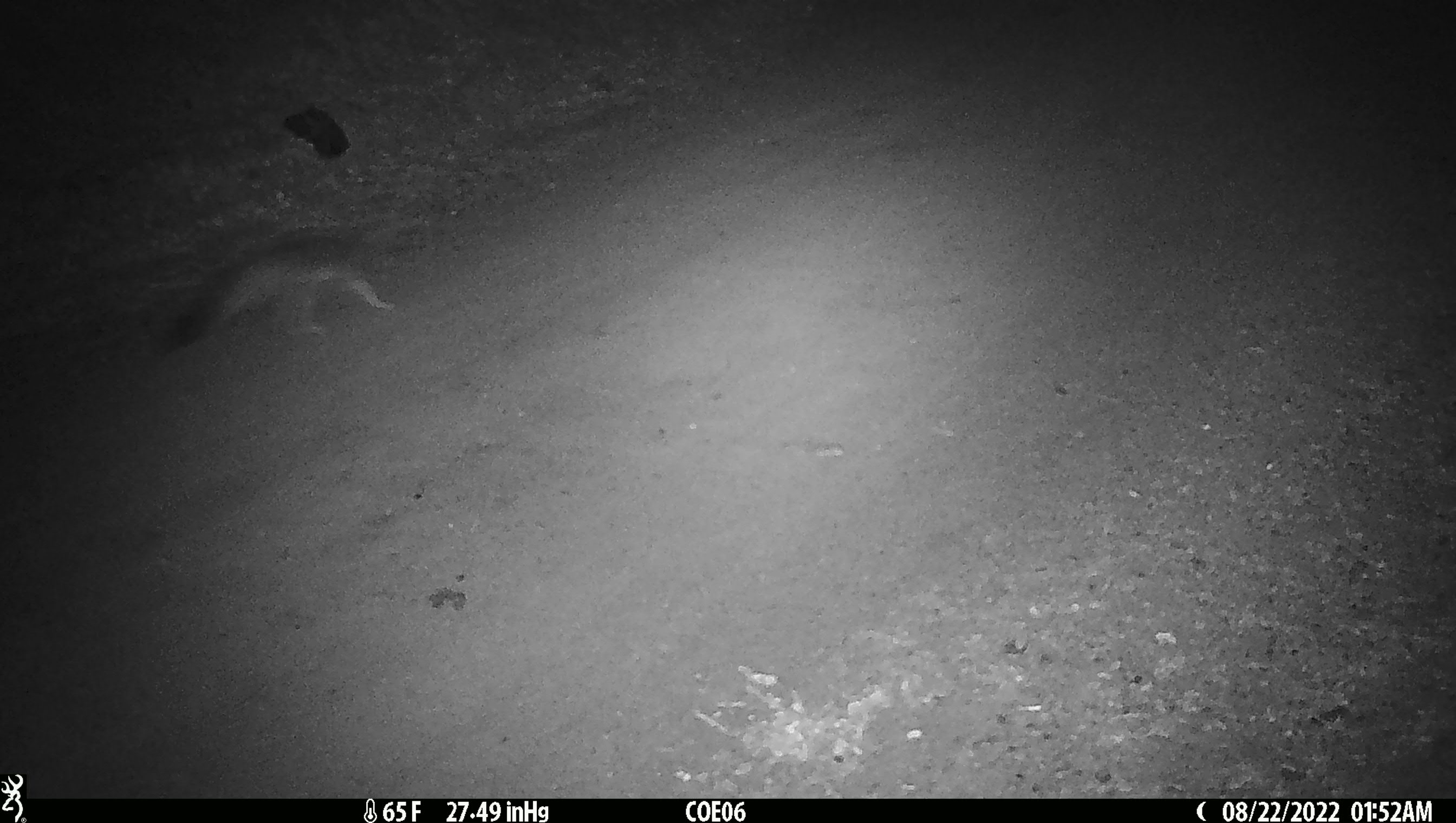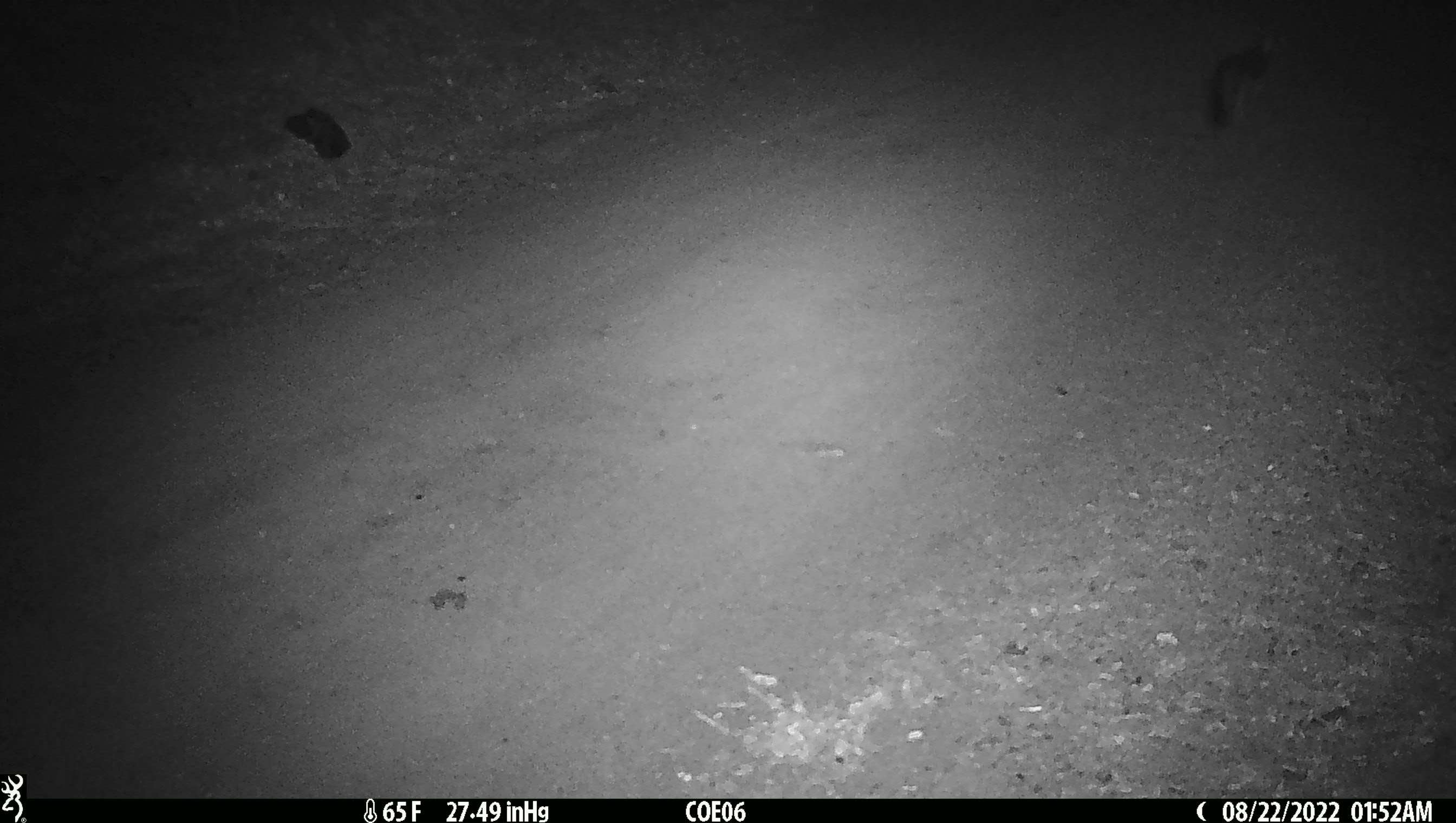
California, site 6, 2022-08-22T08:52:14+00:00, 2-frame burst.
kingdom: Animalia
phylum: Chordata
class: Mammalia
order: Carnivora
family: Canidae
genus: Urocyon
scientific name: Urocyon cinereoargenteus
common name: gray fox